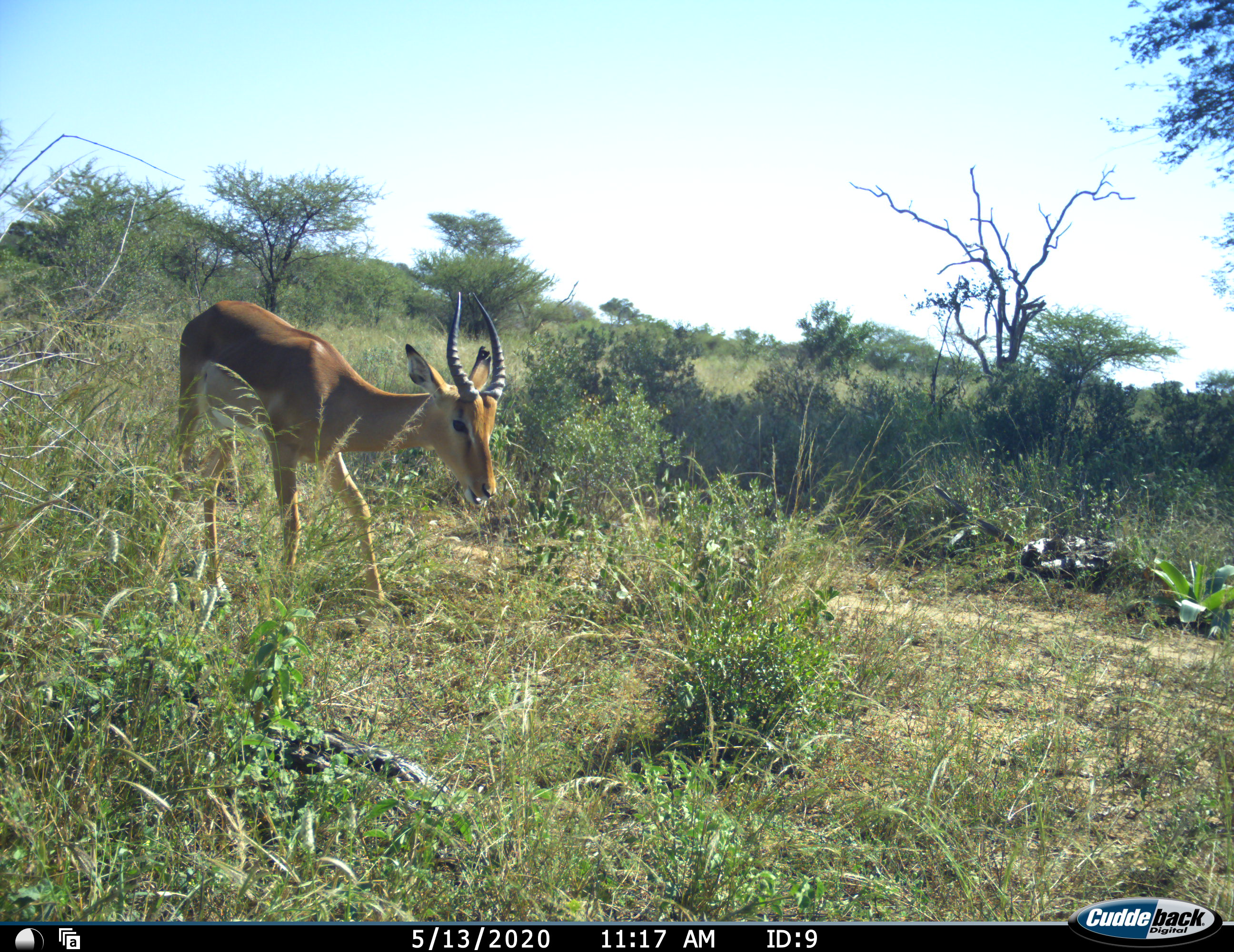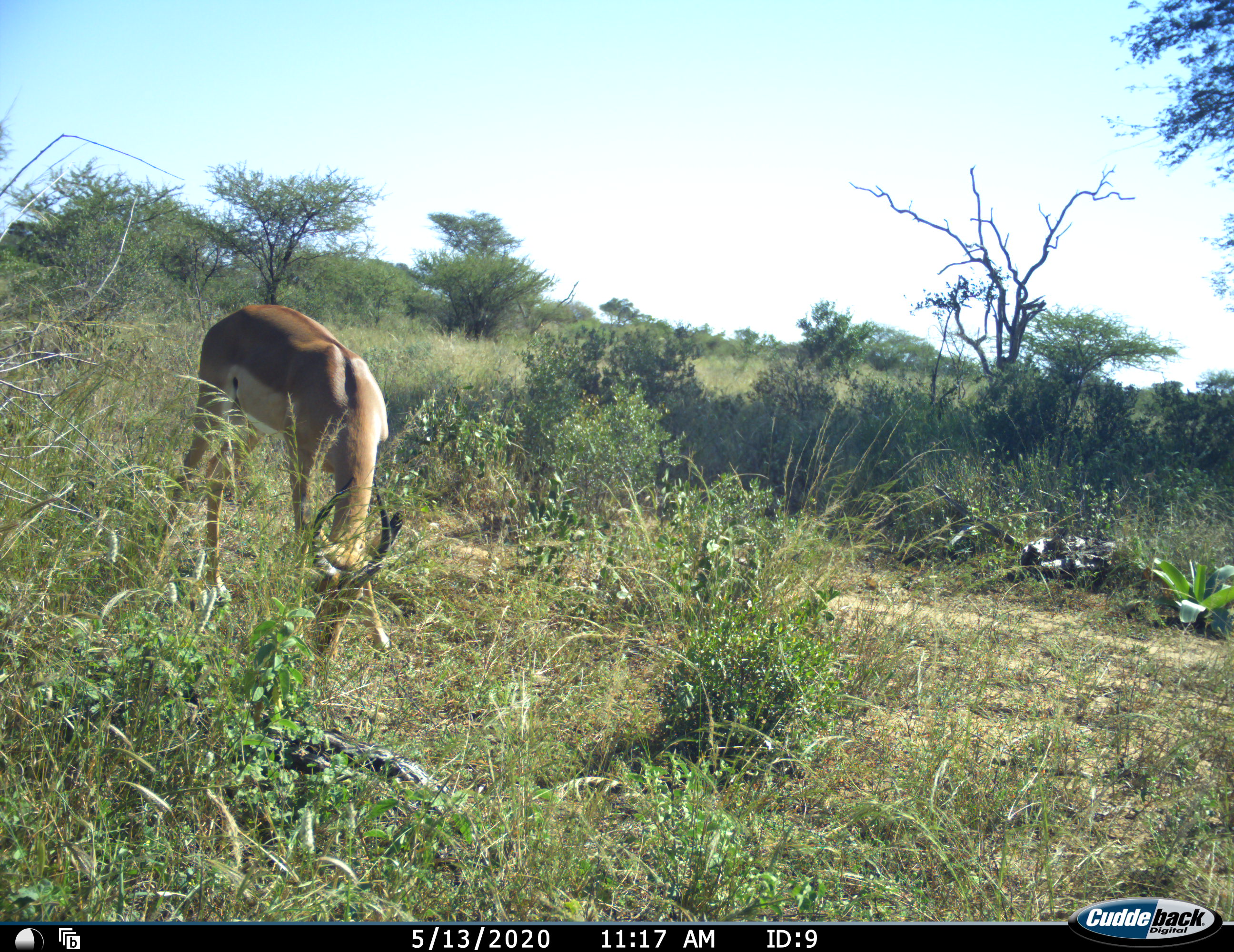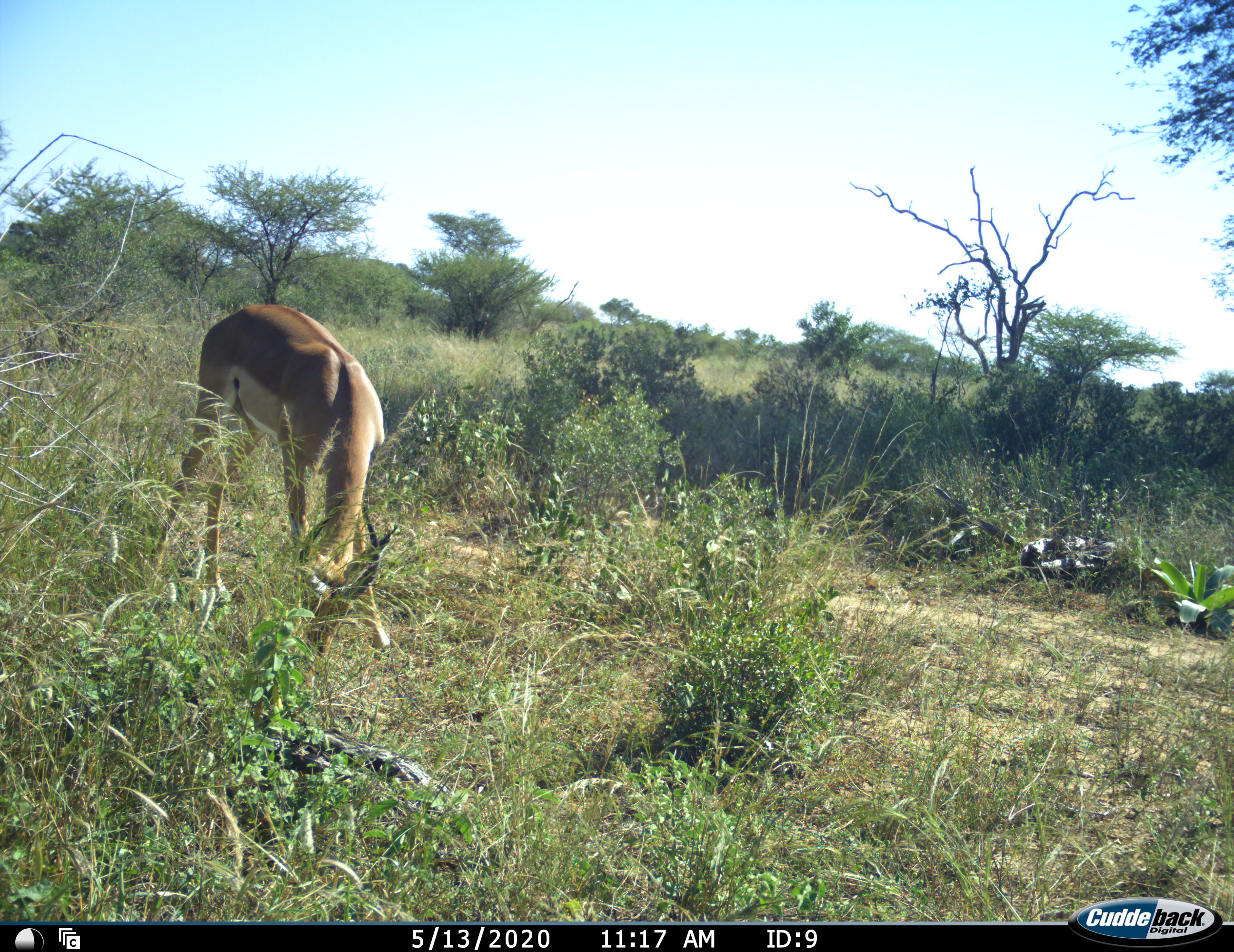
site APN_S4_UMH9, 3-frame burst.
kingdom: Animalia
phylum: Chordata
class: Mammalia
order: Artiodactyla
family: Bovidae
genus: Aepyceros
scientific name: Aepyceros melampus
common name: impala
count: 1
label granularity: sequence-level